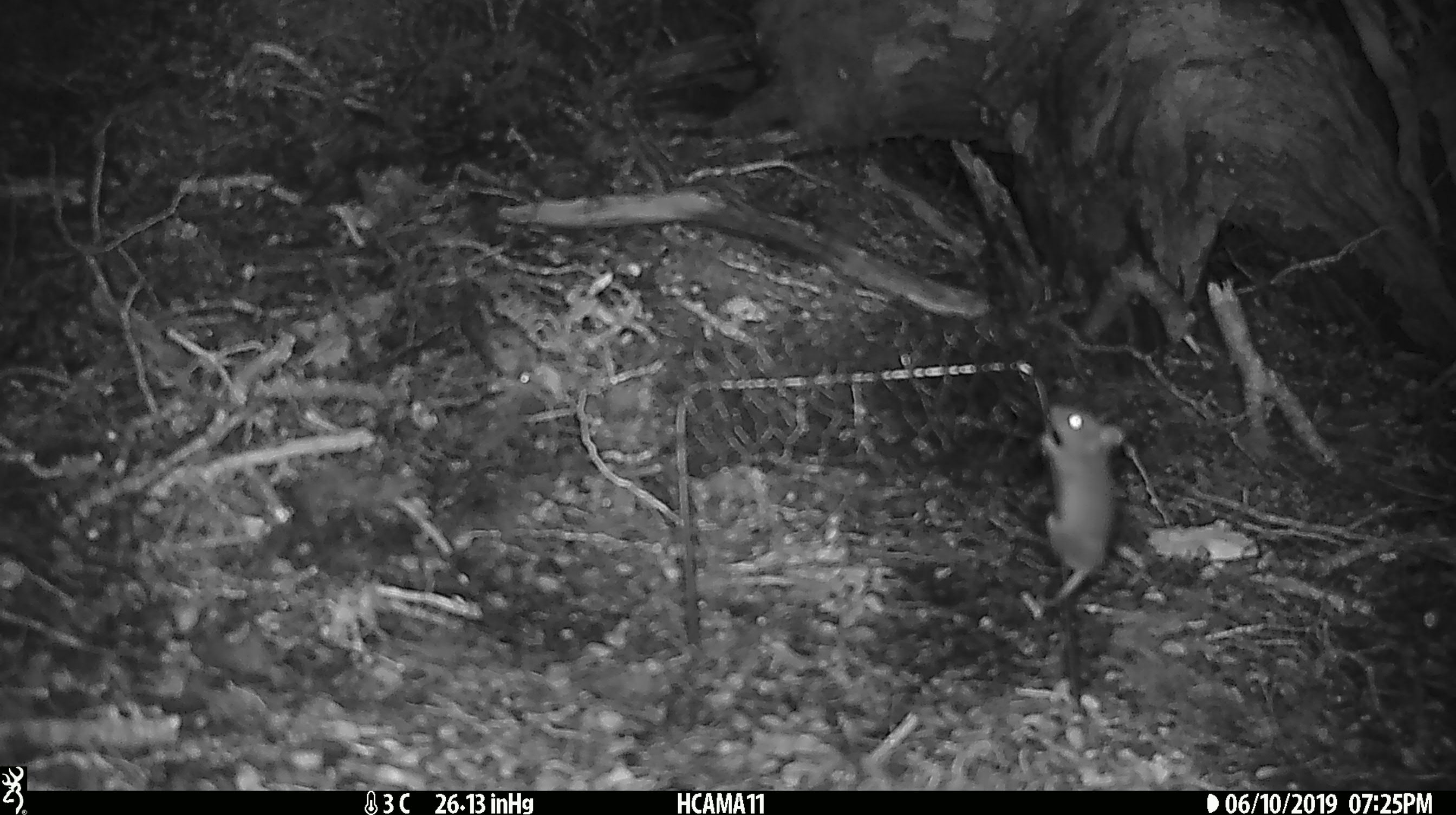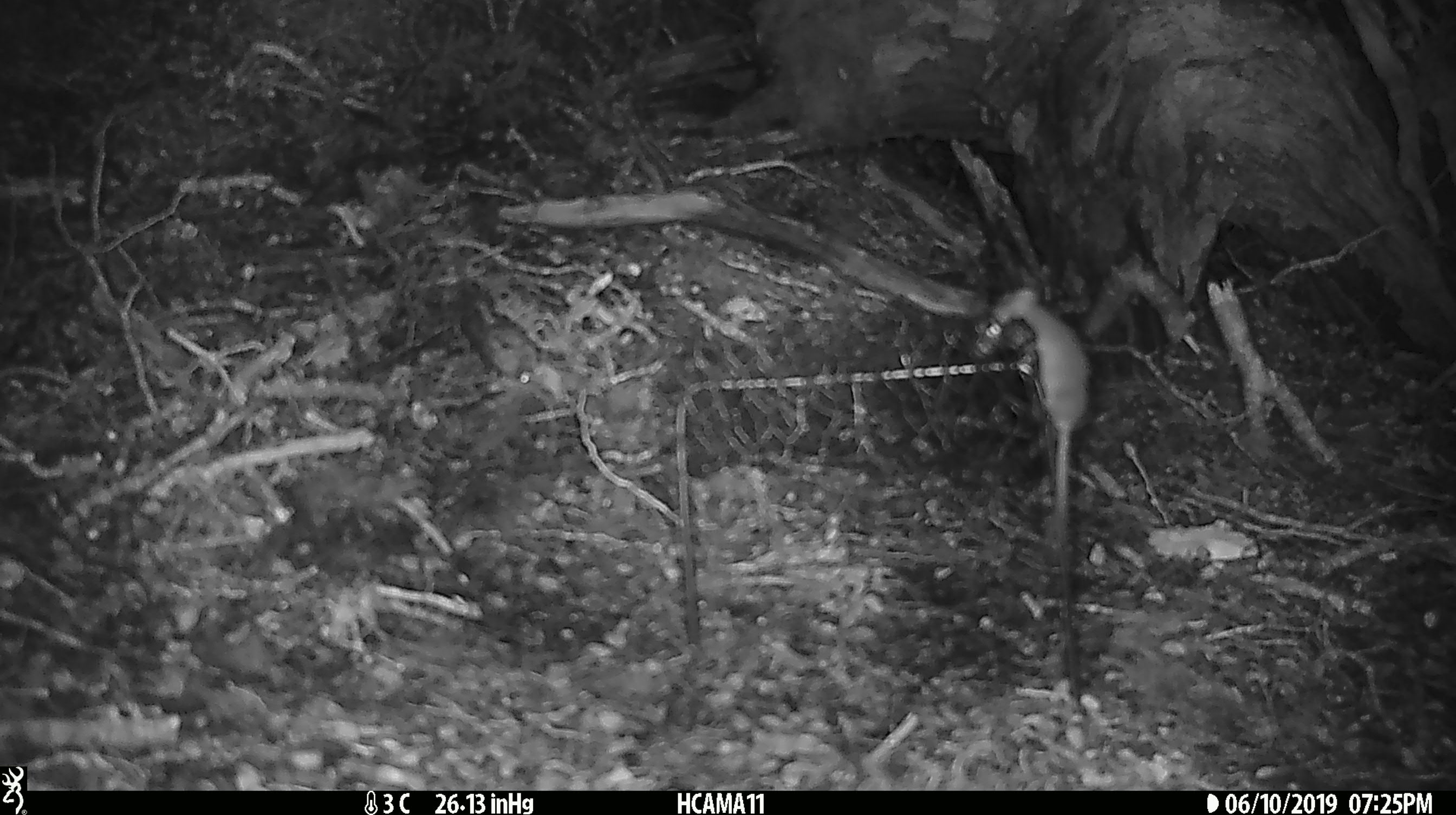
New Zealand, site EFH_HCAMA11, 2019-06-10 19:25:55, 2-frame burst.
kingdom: Animalia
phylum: Chordata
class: Mammalia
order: Rodentia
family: Muridae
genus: Mus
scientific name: Mus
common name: mouse